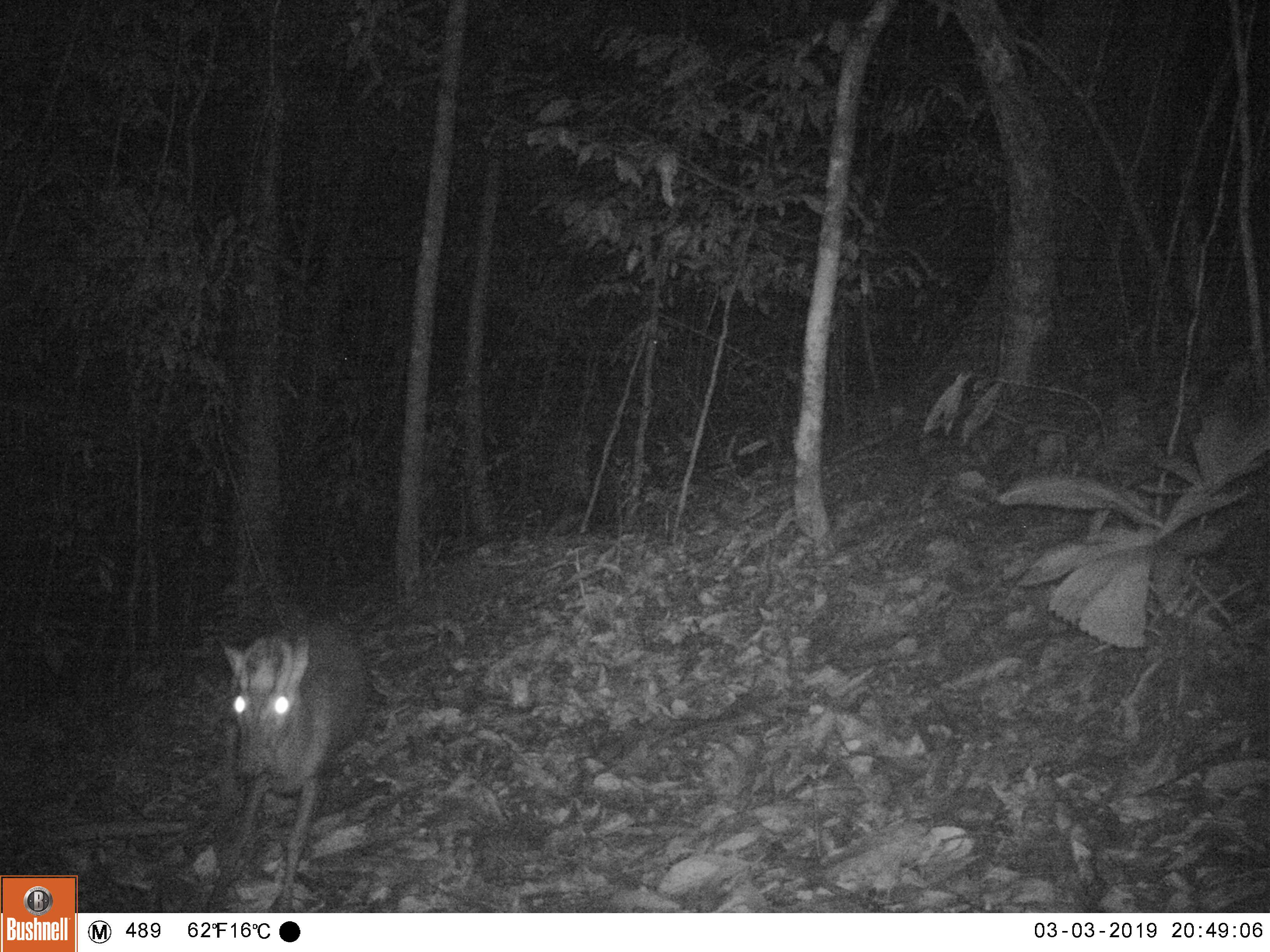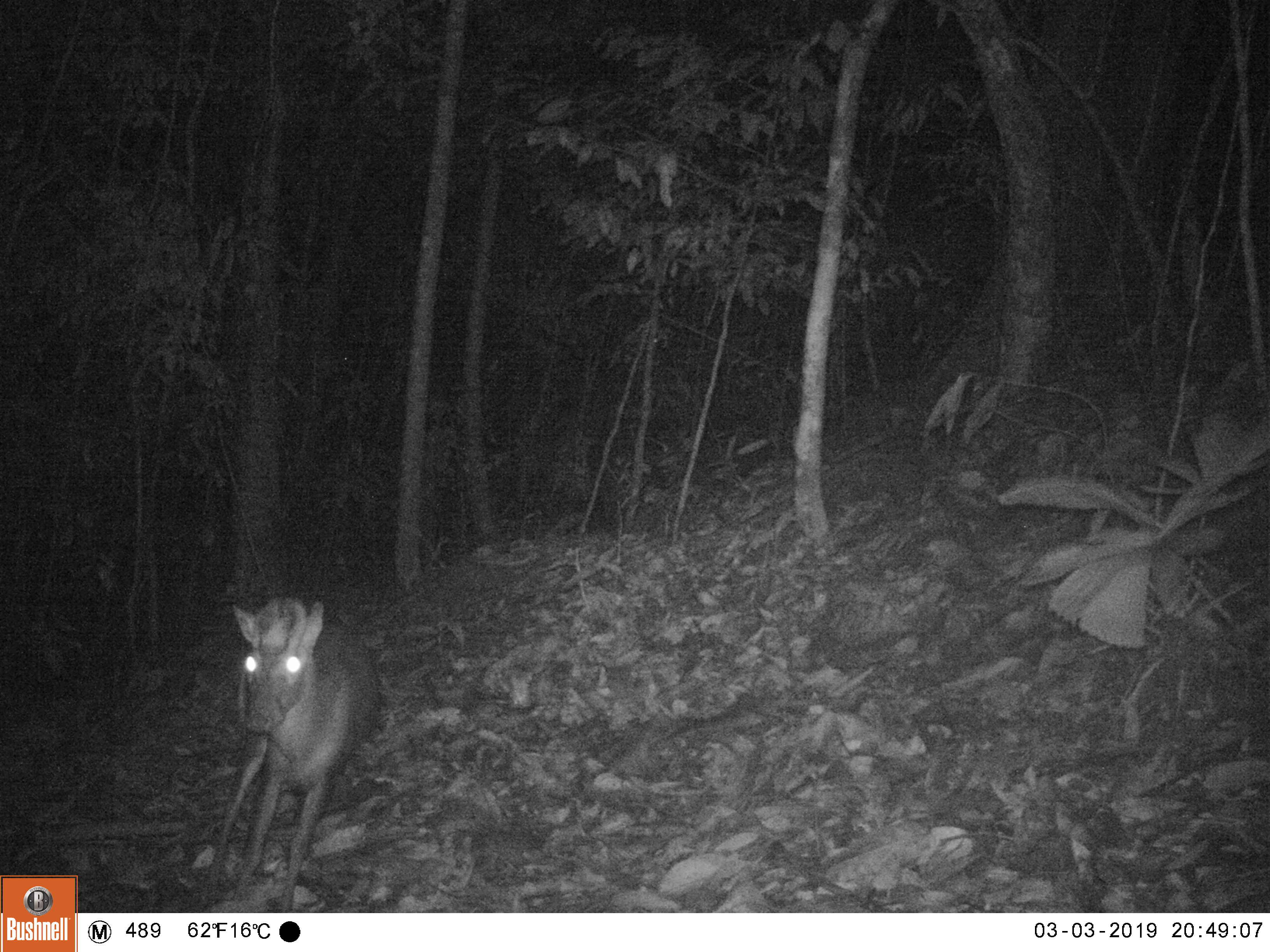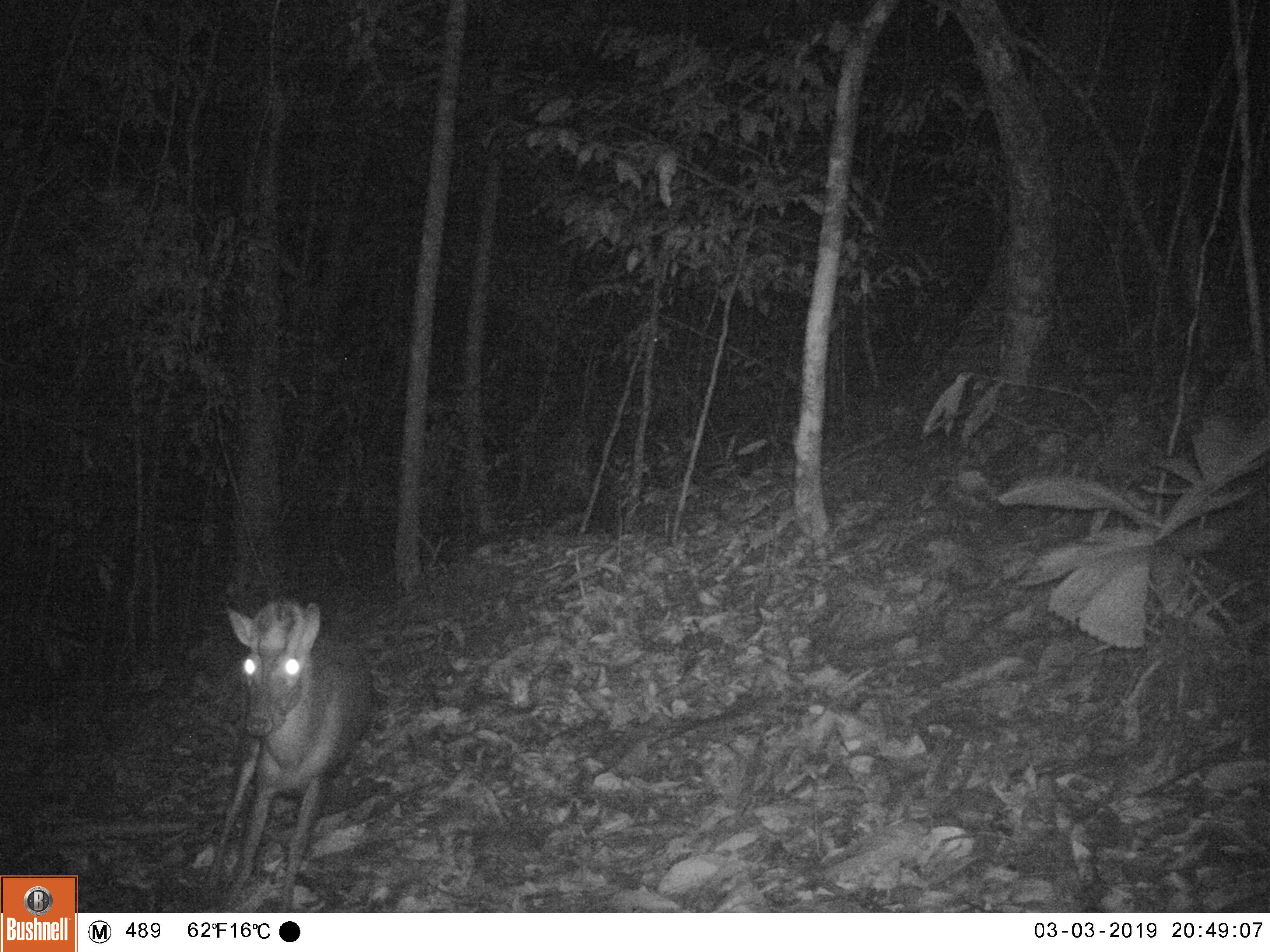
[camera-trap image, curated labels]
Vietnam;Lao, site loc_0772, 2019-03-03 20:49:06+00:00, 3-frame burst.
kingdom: Animalia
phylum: Chordata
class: Mammalia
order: Artiodactyla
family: Cervidae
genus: Muntiacus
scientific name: Muntiacus rooseveltorum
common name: roosevelt's muntjac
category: roosevelts muntjac group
Roosevelts muntjac group (roosevelt's muntjac) (Muntiacus rooseveltorum). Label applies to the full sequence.